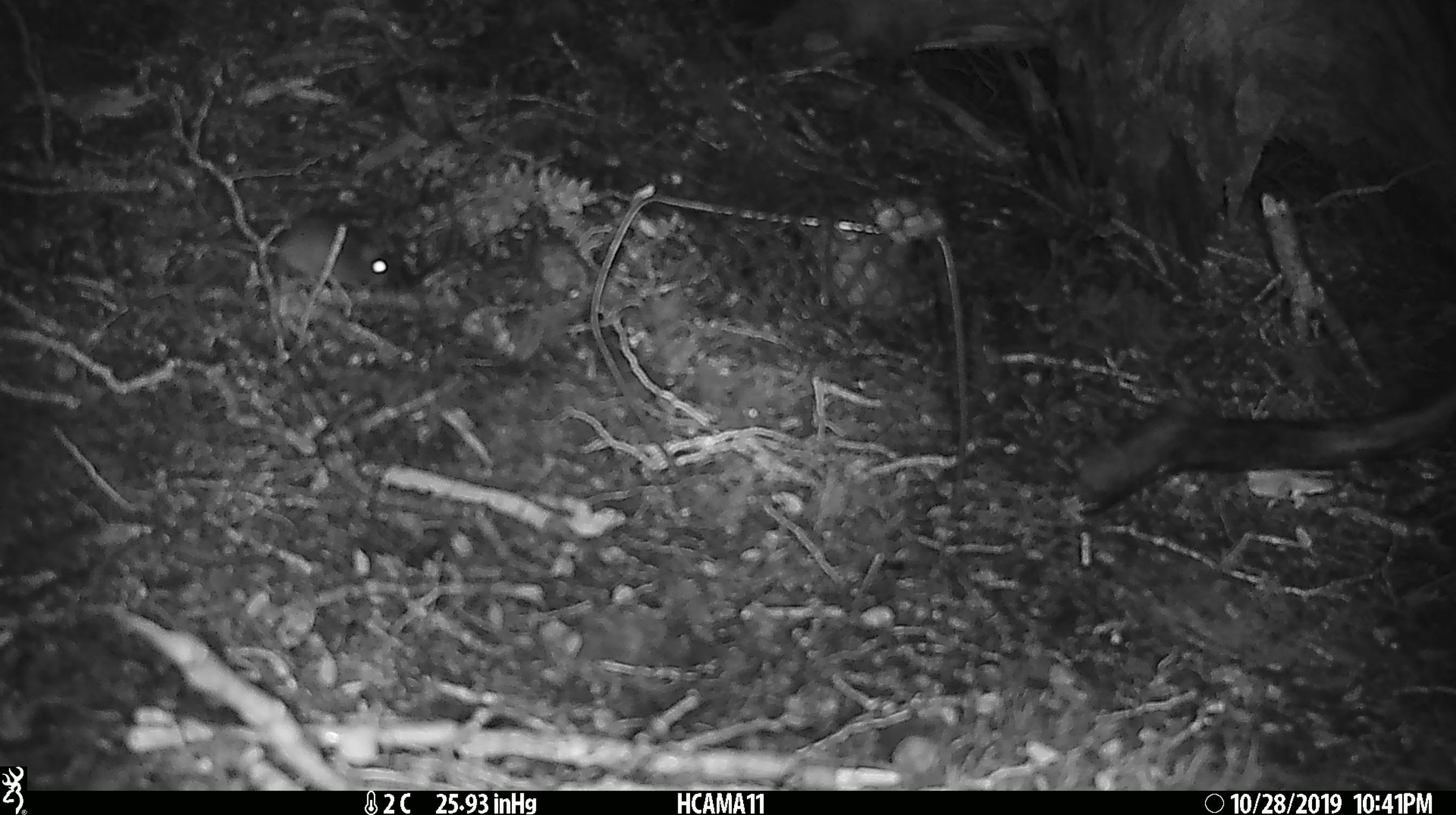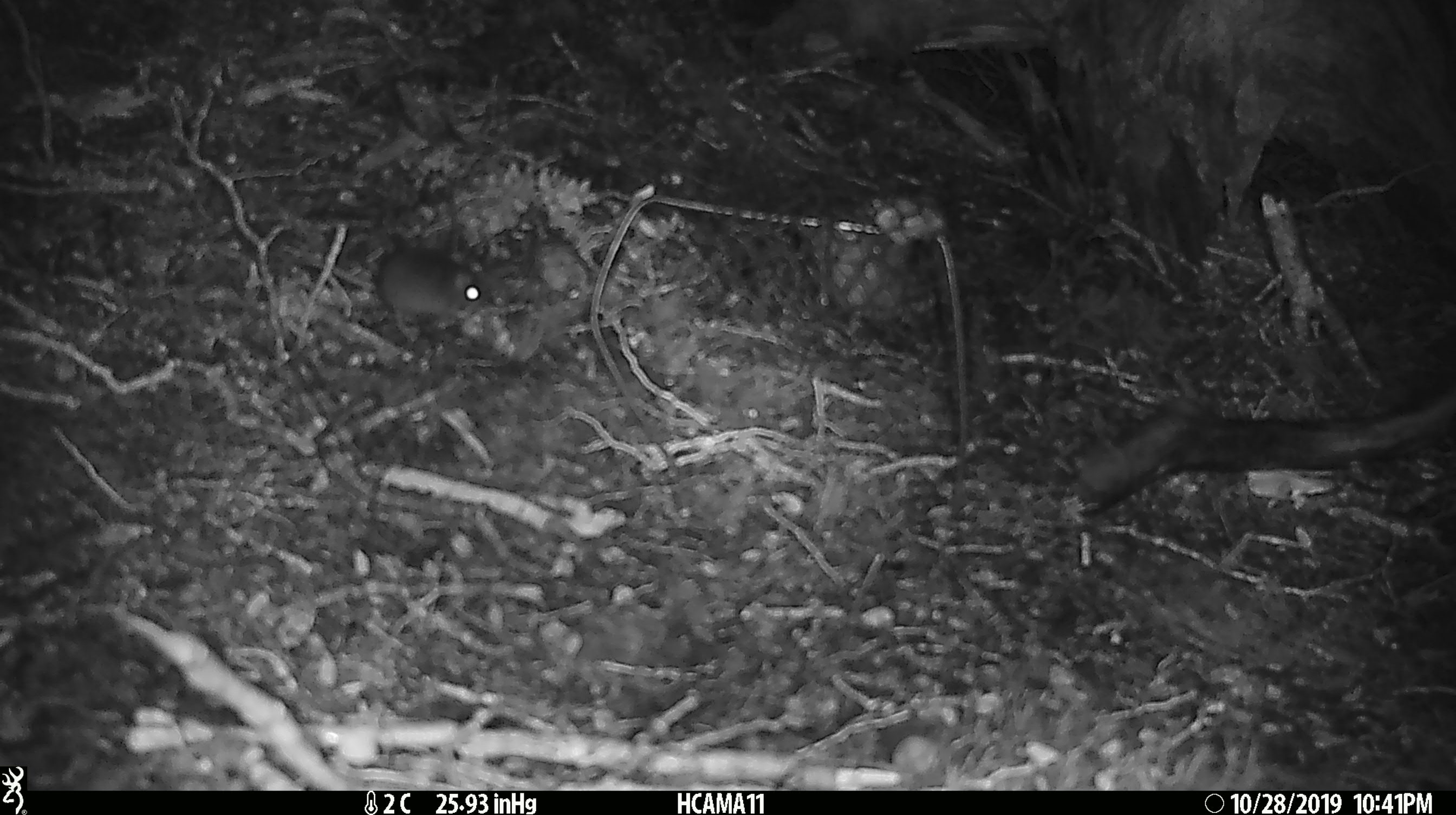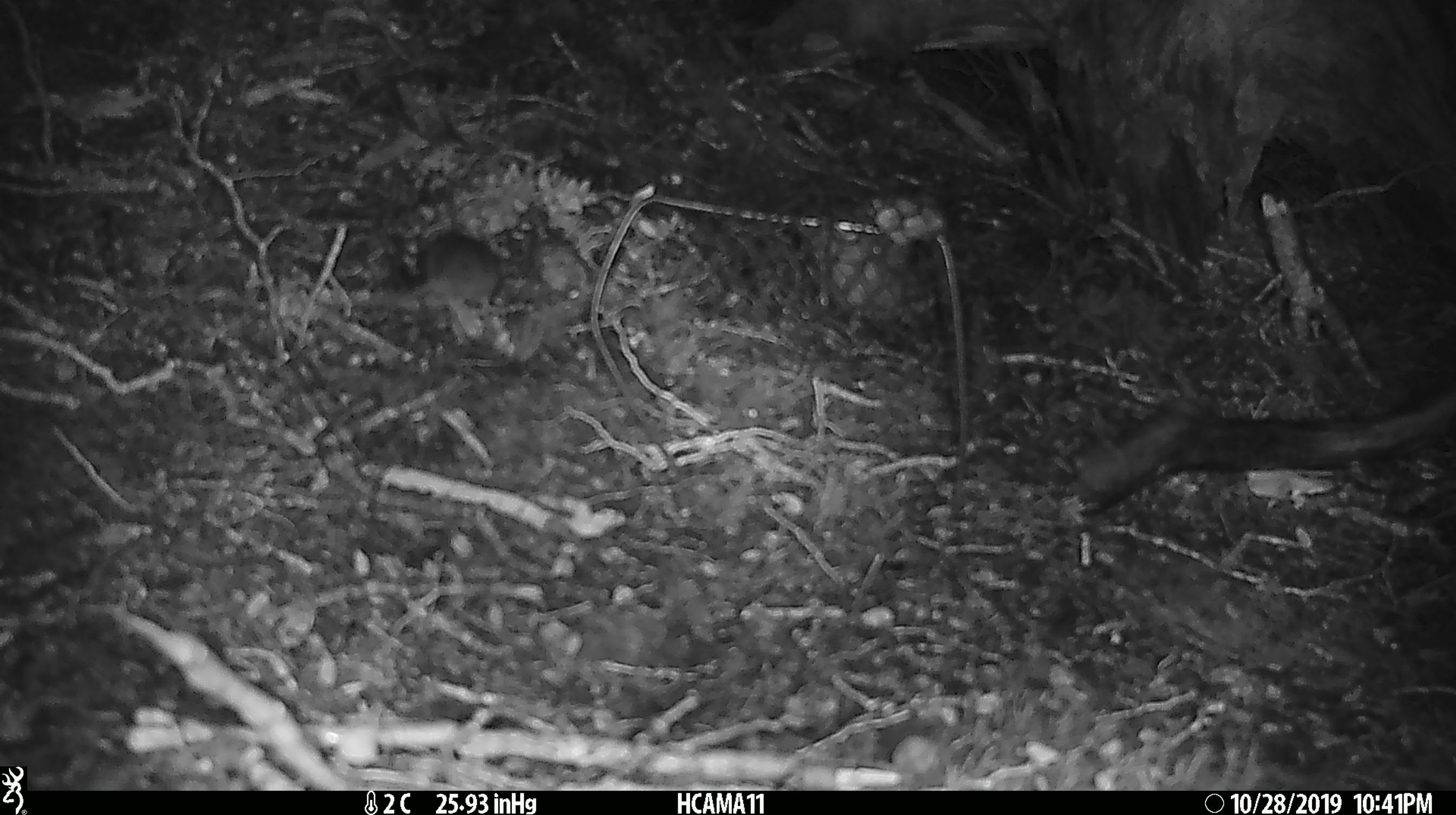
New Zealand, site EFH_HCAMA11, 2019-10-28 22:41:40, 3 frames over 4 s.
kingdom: Animalia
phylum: Chordata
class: Mammalia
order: Rodentia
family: Muridae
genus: Mus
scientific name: Mus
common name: mouse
Mouse (Mus).